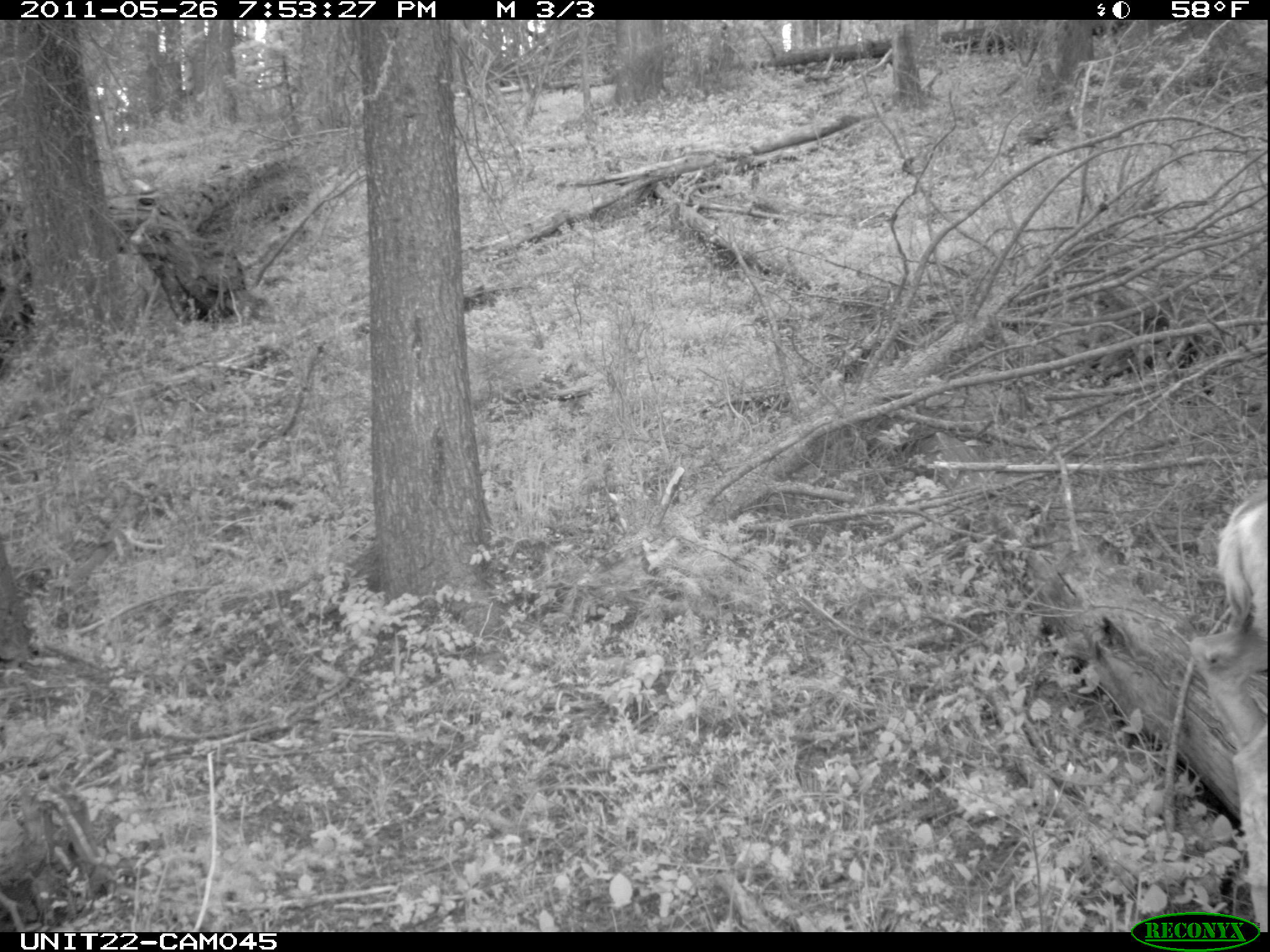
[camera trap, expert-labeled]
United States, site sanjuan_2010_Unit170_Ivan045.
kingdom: Animalia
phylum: Chordata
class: Mammalia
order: Artiodactyla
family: Cervidae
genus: Odocoileus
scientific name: Odocoileus hemionus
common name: mule deer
Odocoileus hemionus (mule deer).